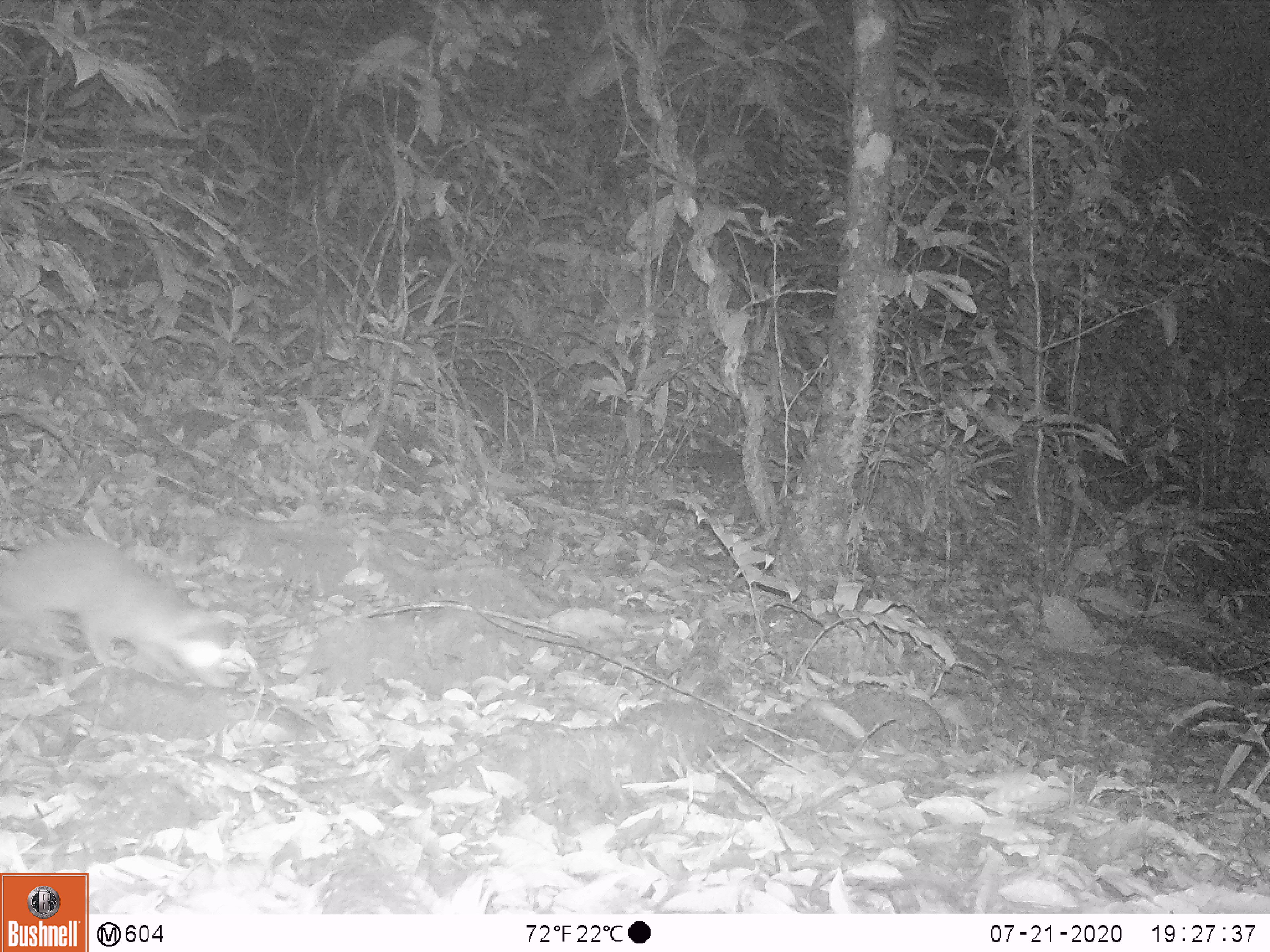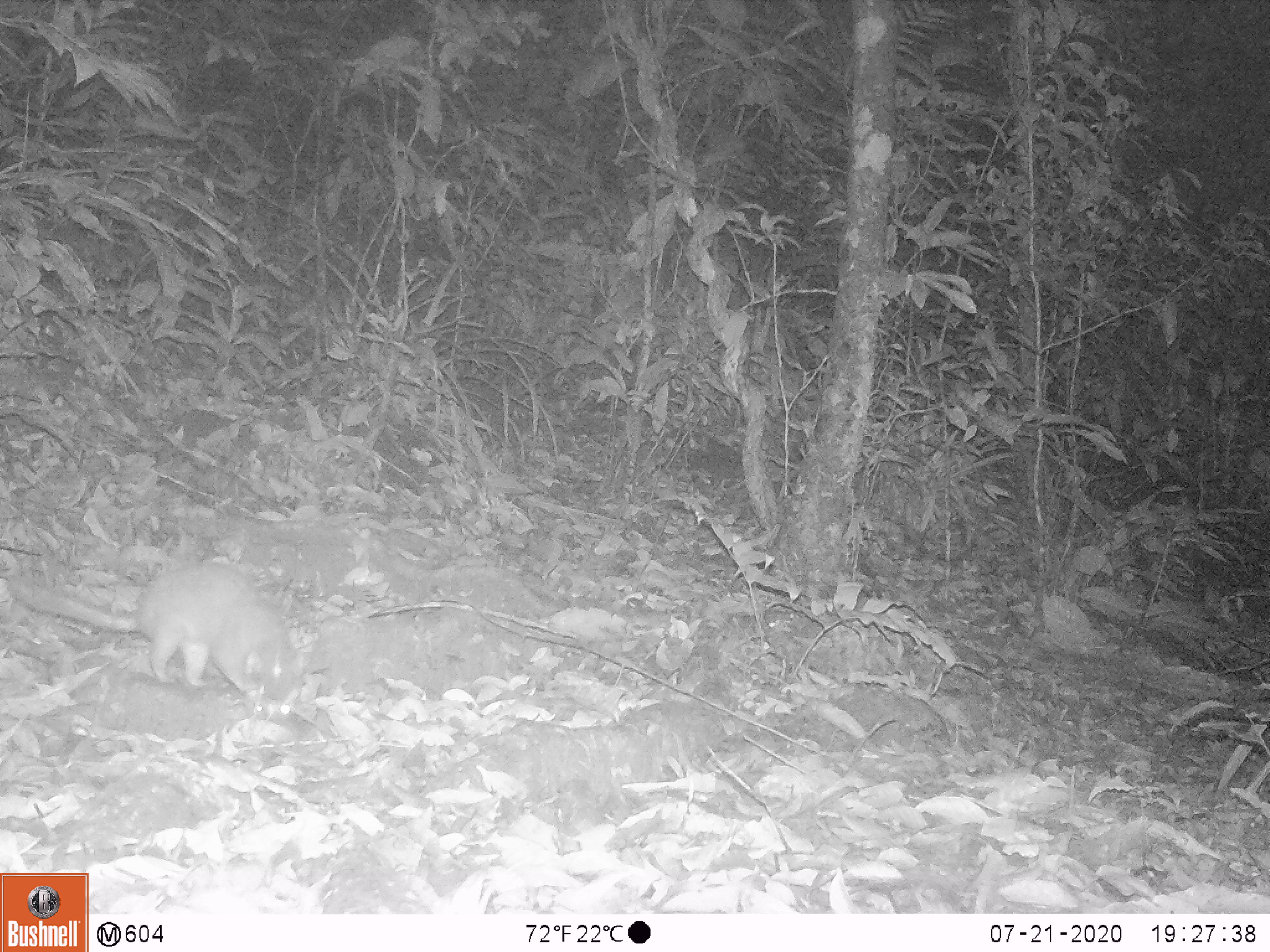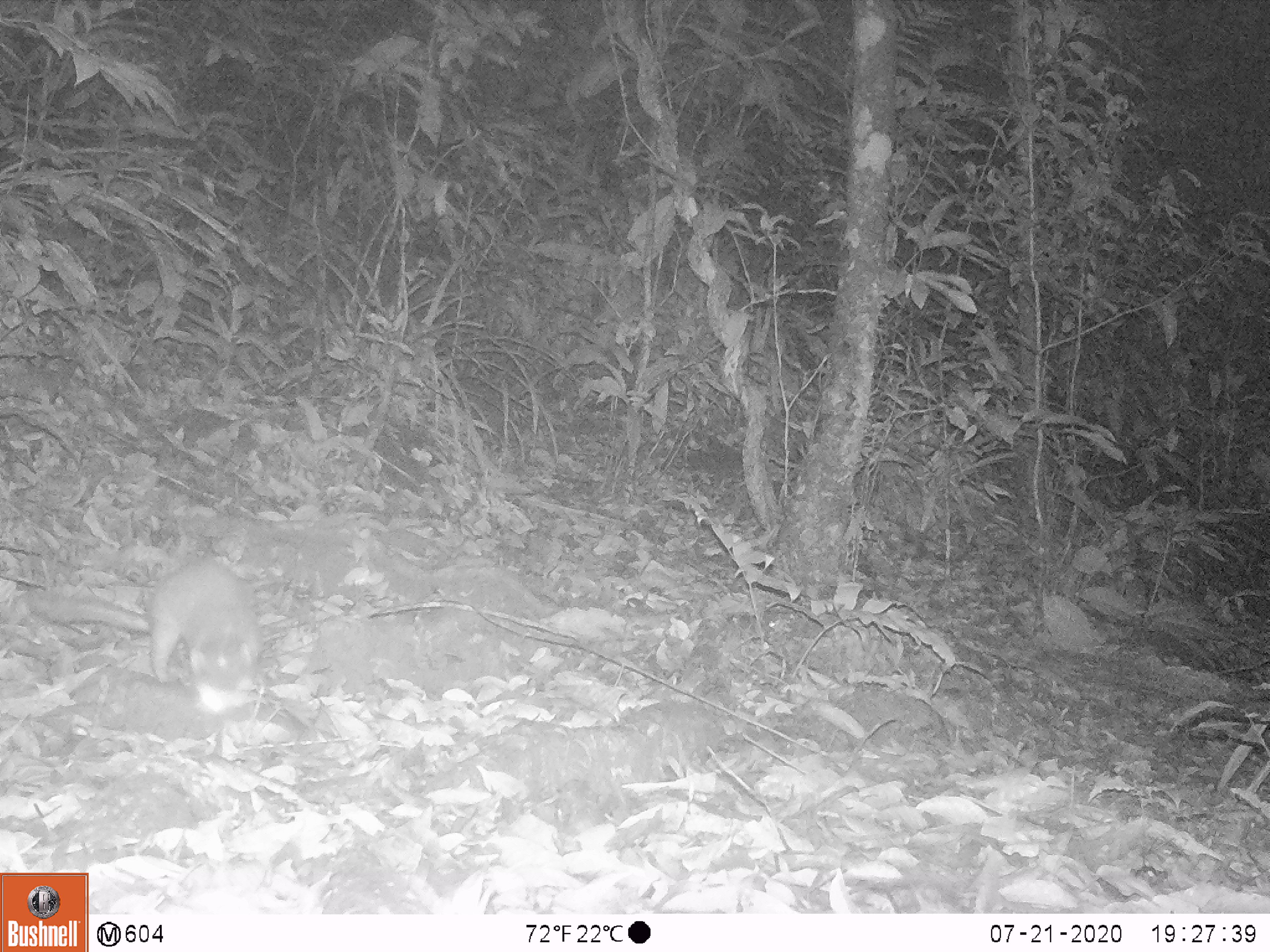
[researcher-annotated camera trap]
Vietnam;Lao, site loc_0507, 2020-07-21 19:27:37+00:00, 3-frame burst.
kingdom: Animalia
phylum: Chordata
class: Mammalia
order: Carnivora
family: Mustelidae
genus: Melogale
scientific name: Melogale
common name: ferret badger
Ferret badger (Melogale). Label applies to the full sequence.